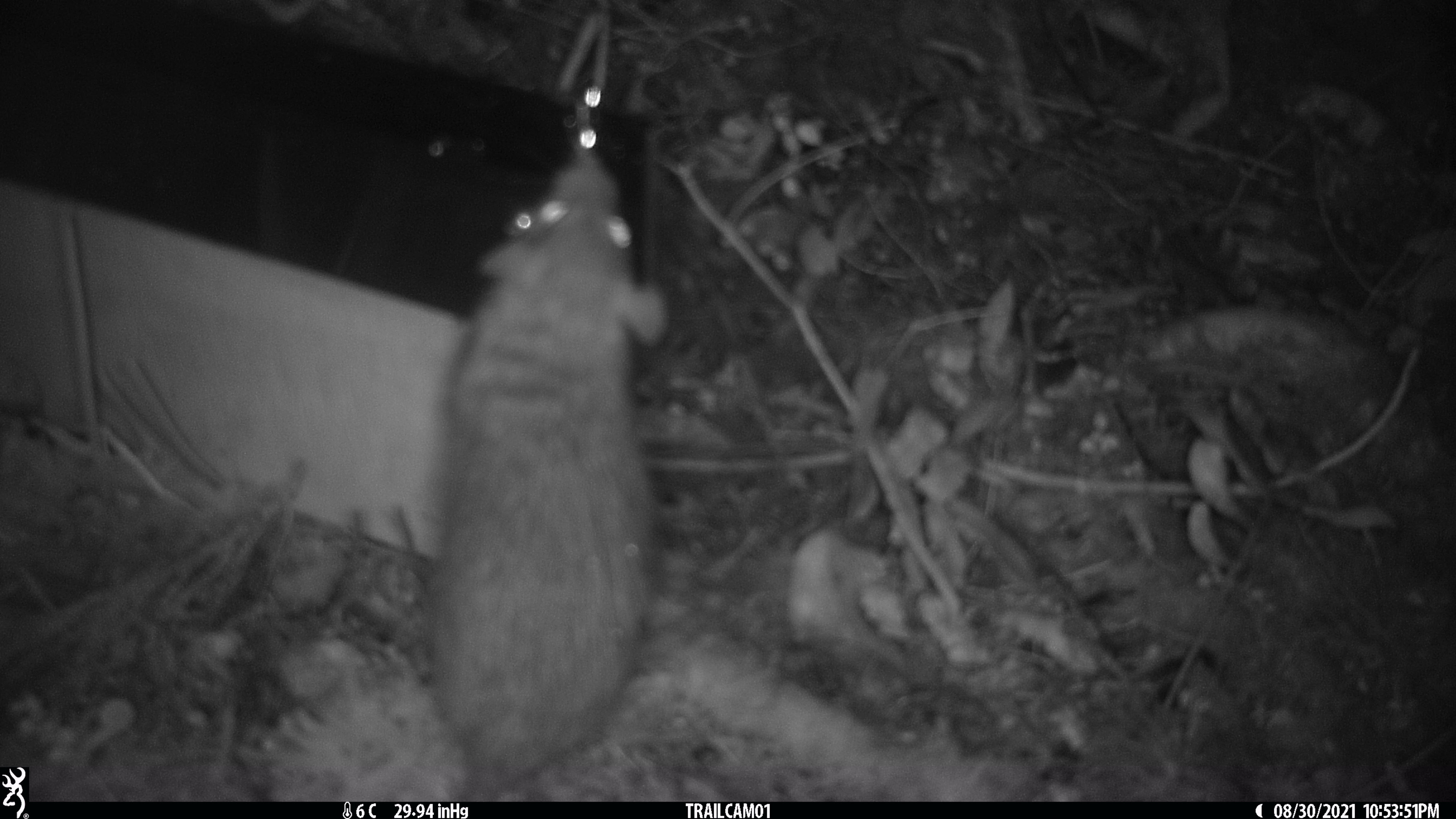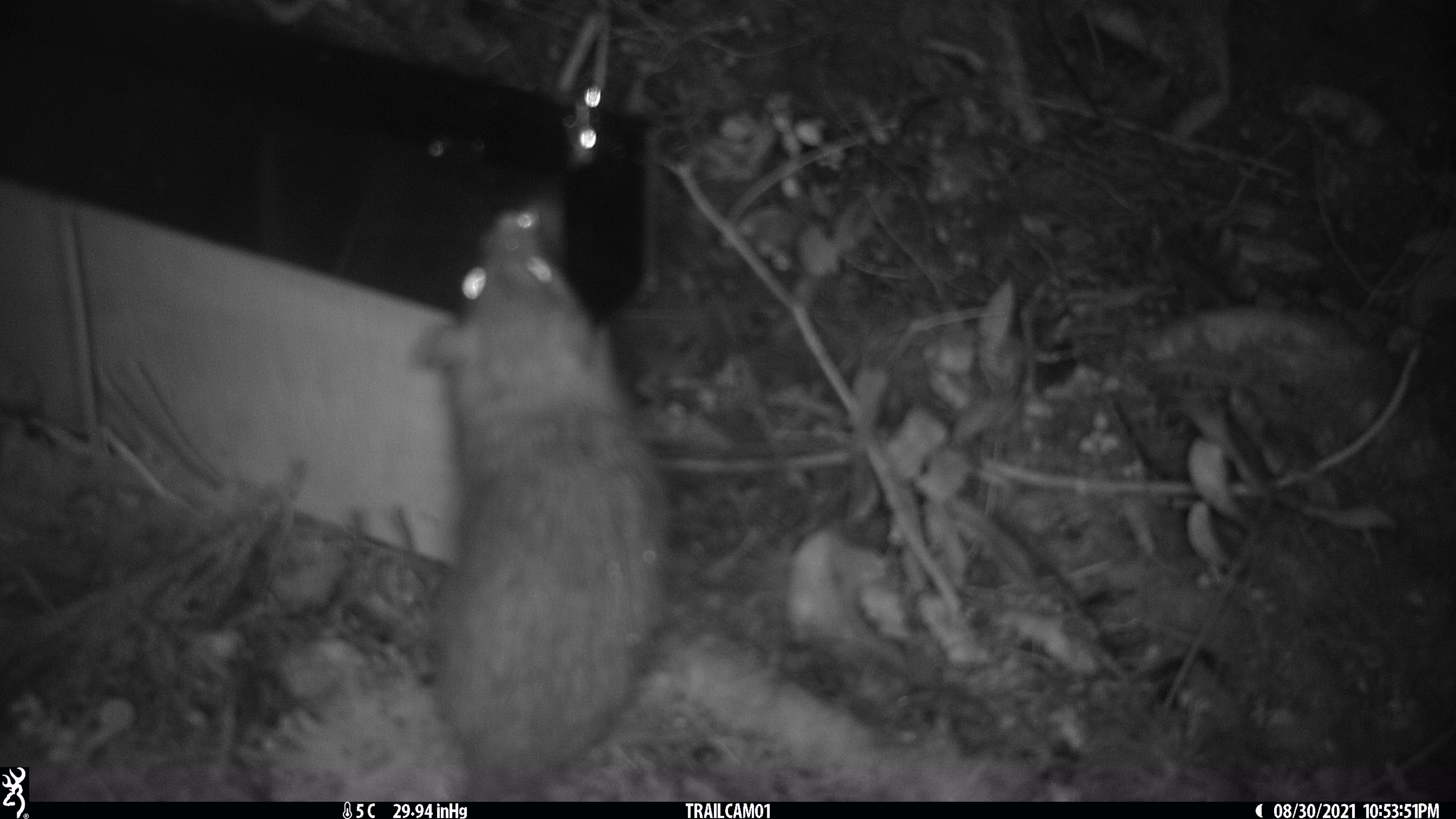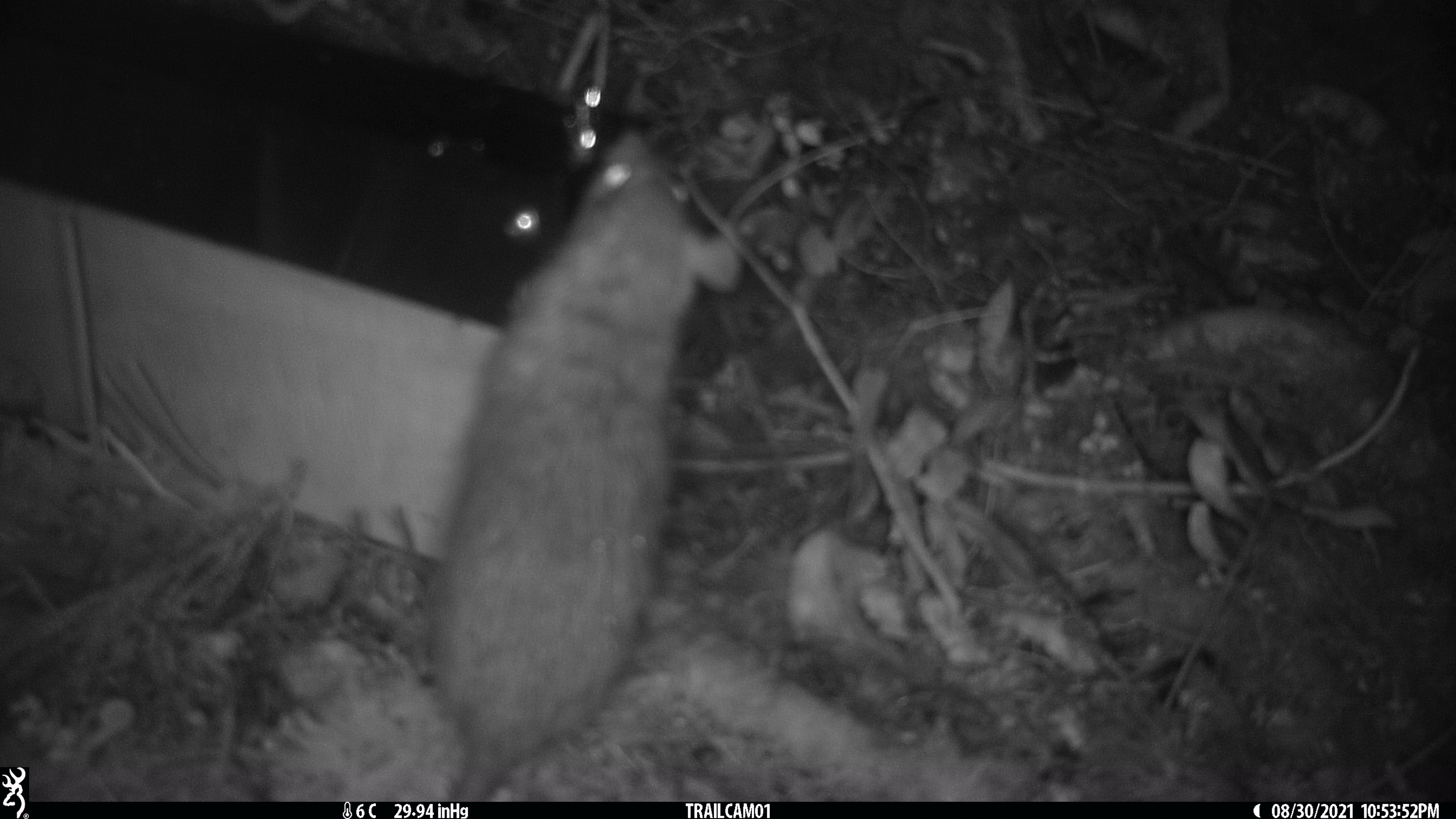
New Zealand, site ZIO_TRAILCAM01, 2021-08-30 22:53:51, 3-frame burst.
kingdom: Animalia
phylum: Chordata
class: Mammalia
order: Rodentia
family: Muridae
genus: Rattus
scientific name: Rattus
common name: rat